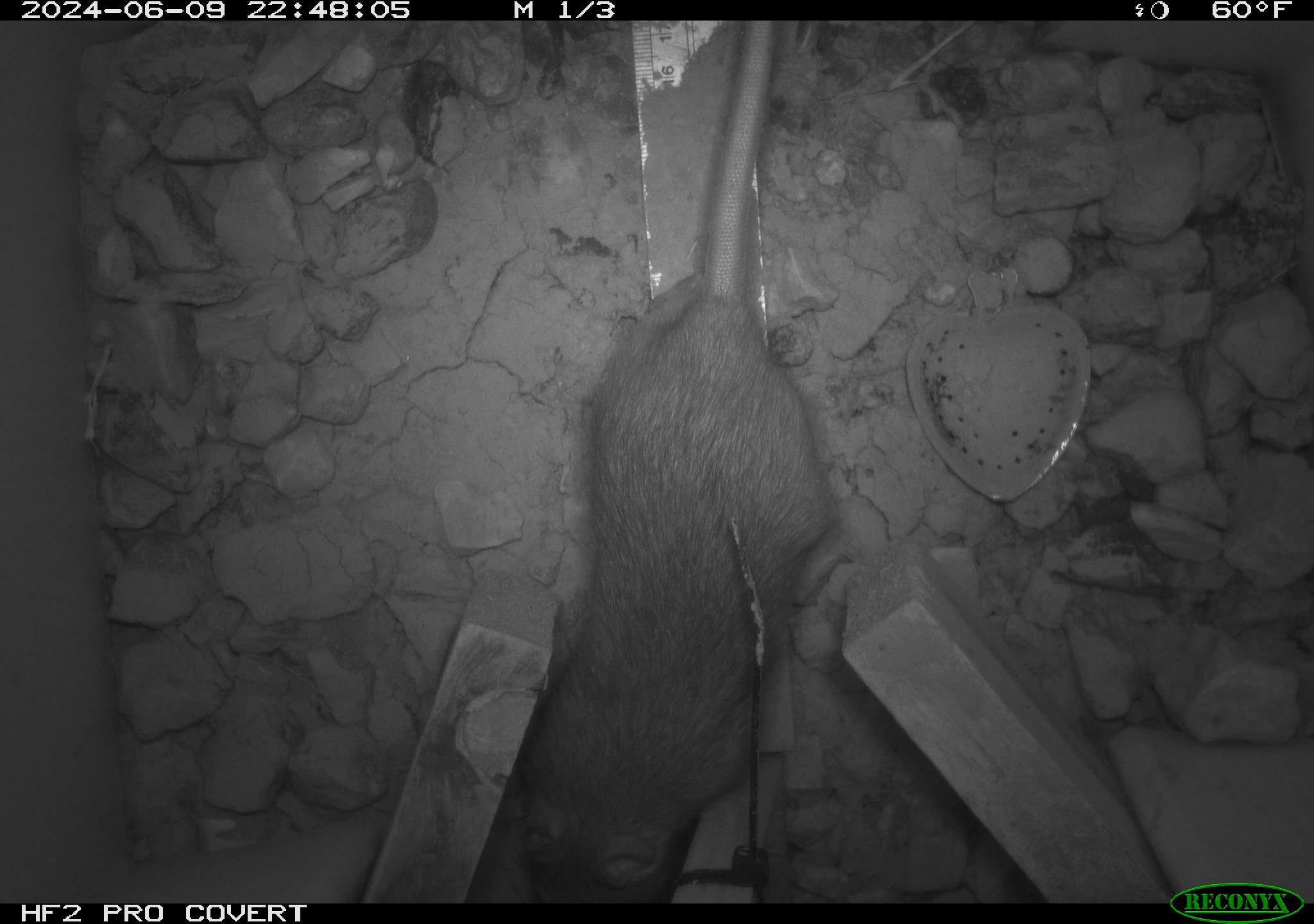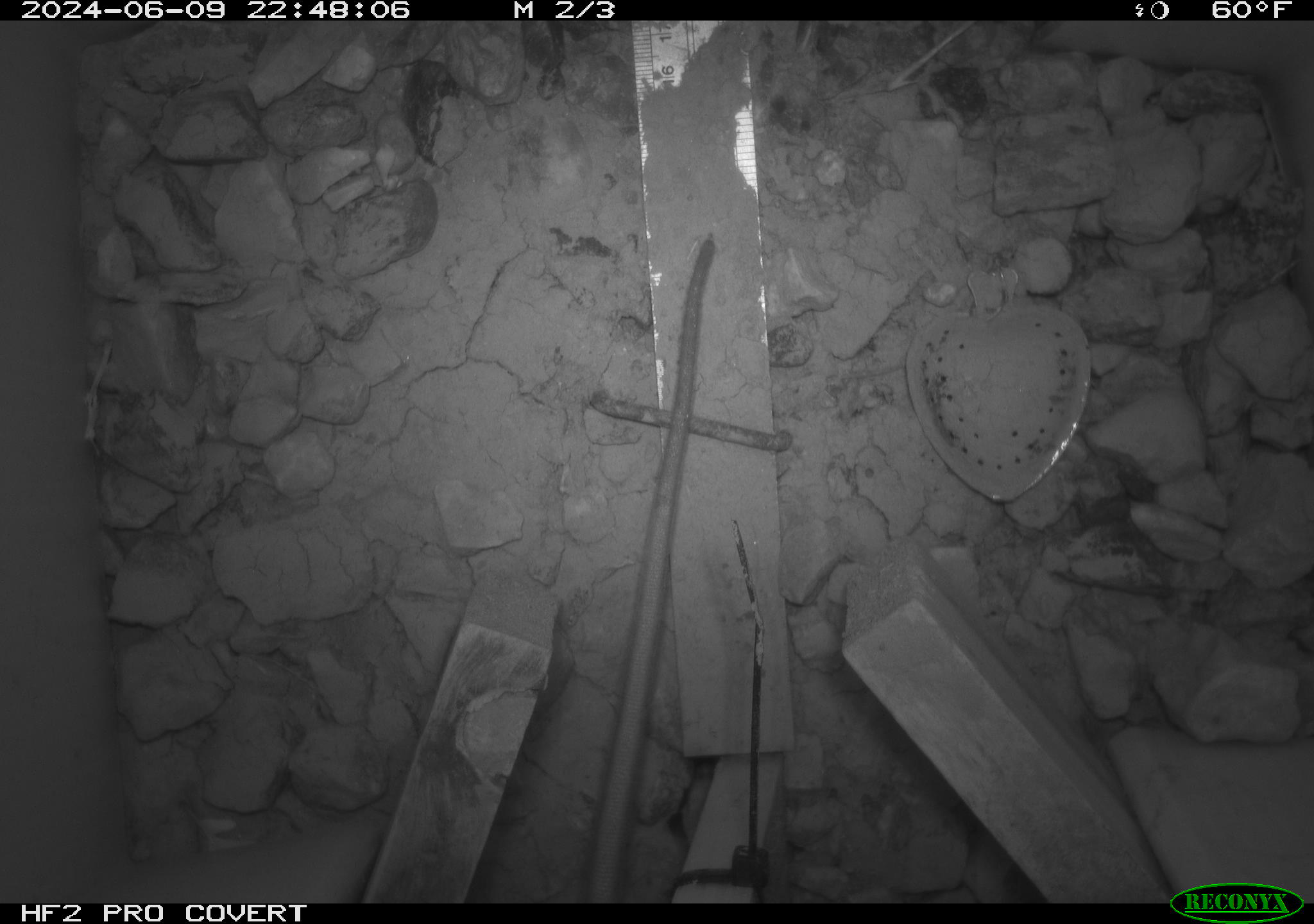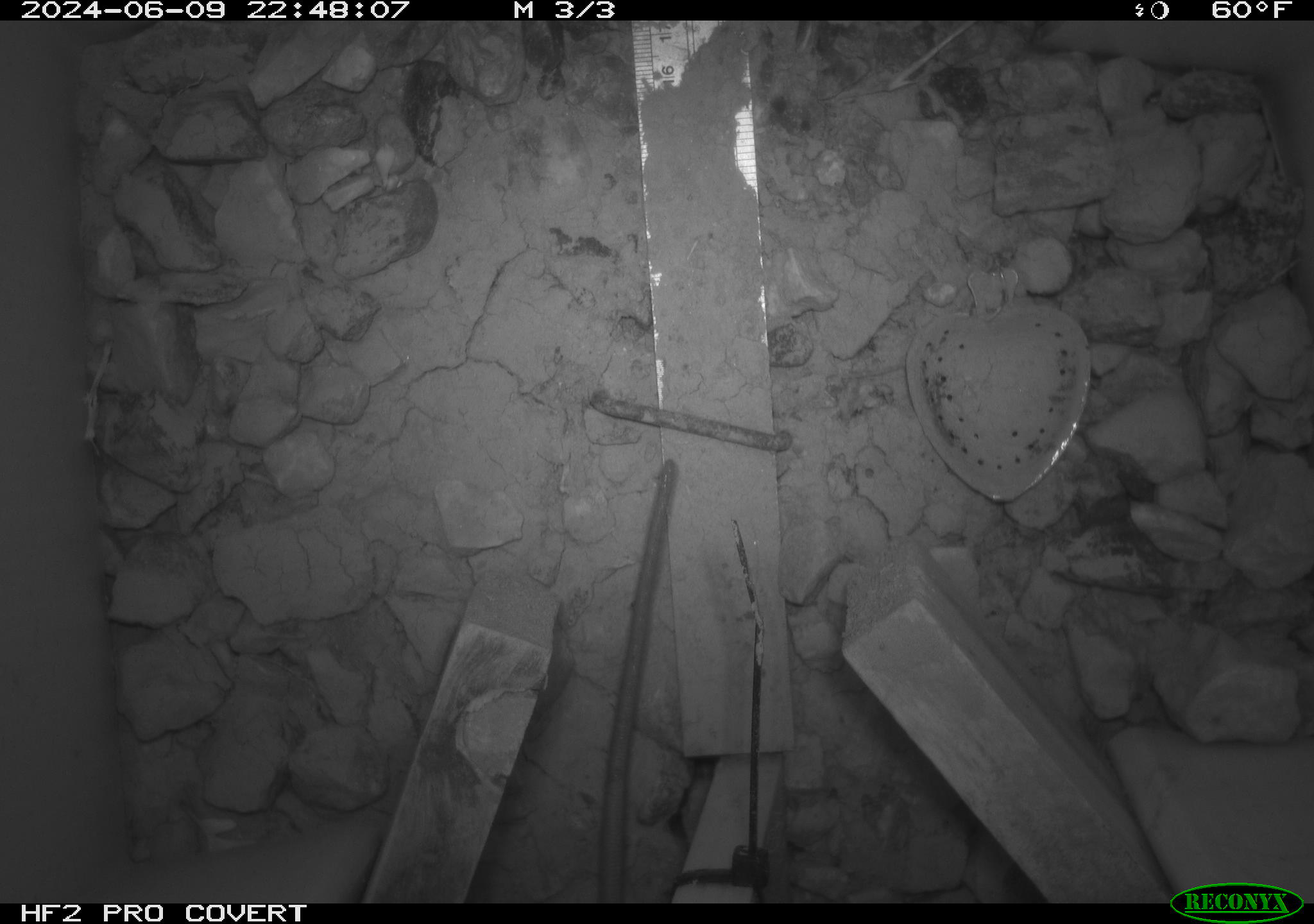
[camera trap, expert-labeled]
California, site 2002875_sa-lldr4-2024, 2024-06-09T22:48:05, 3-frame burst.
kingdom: Animalia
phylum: Chordata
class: Mammalia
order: Rodentia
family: Muridae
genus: Rattus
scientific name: Rattus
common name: rat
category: rattus species